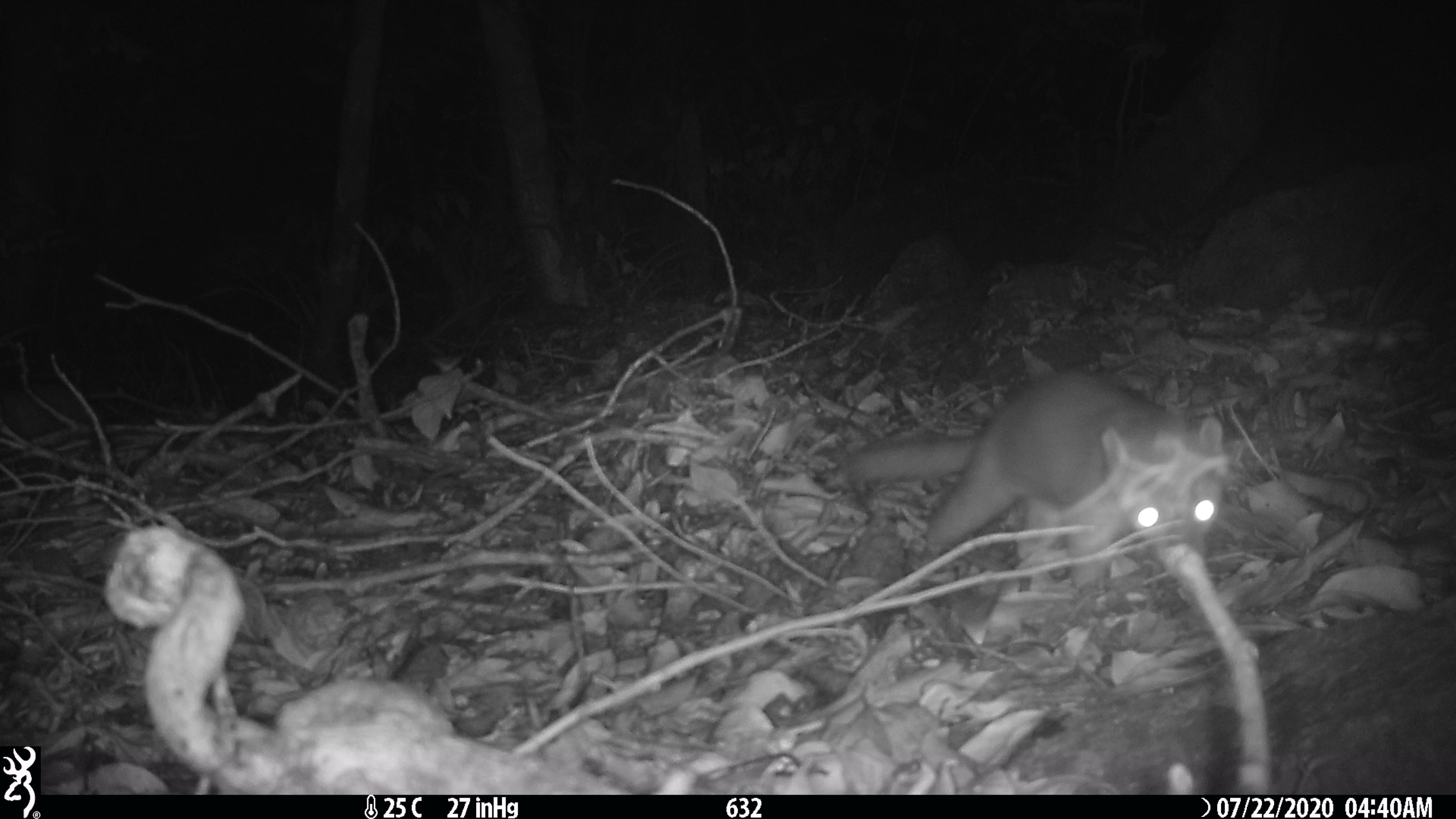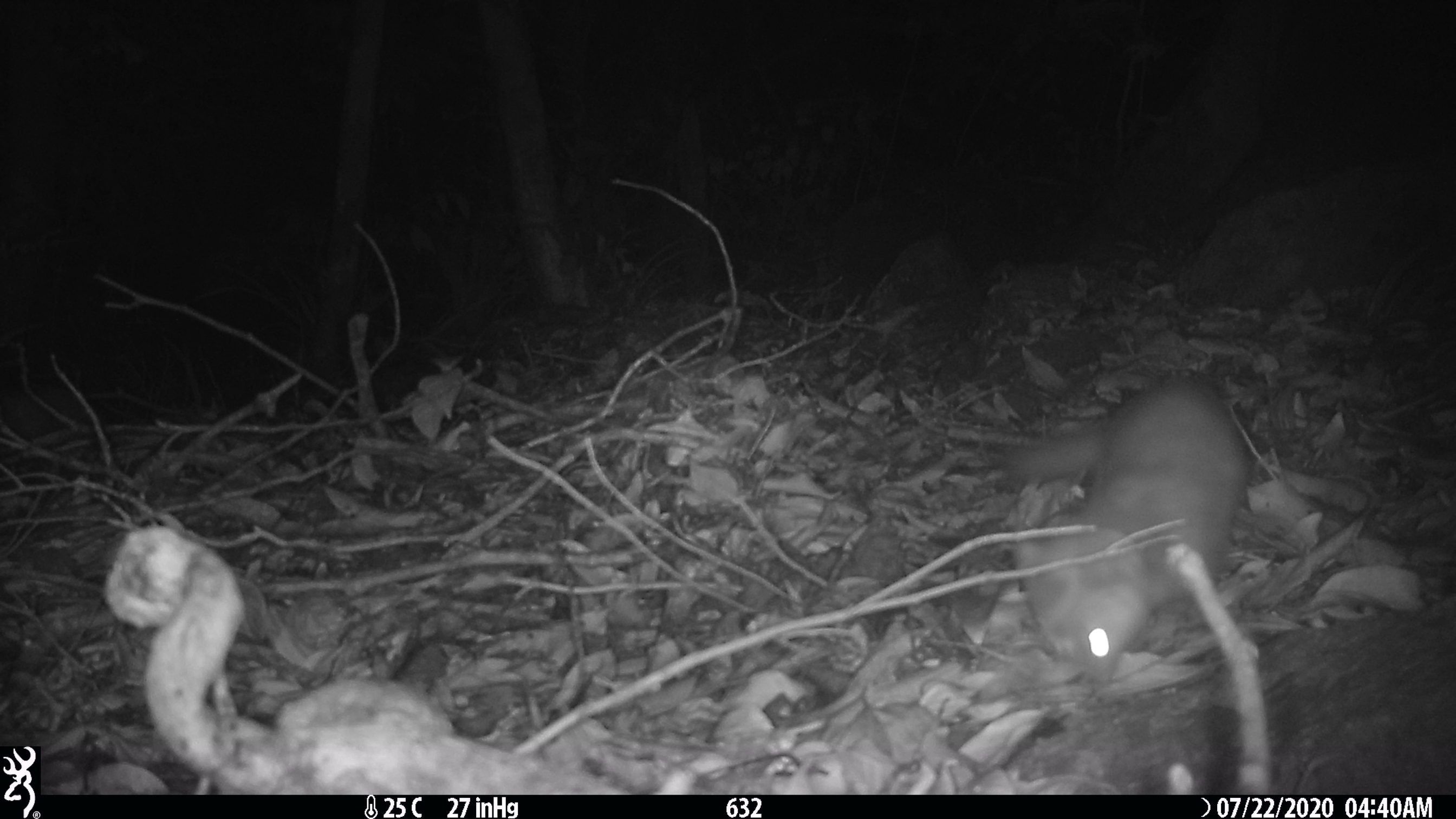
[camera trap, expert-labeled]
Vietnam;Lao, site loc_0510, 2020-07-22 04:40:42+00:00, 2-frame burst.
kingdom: Animalia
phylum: Chordata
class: Mammalia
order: Carnivora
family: Mustelidae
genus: Melogale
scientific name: Melogale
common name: ferret badger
Ferret badger (Melogale). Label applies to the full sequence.